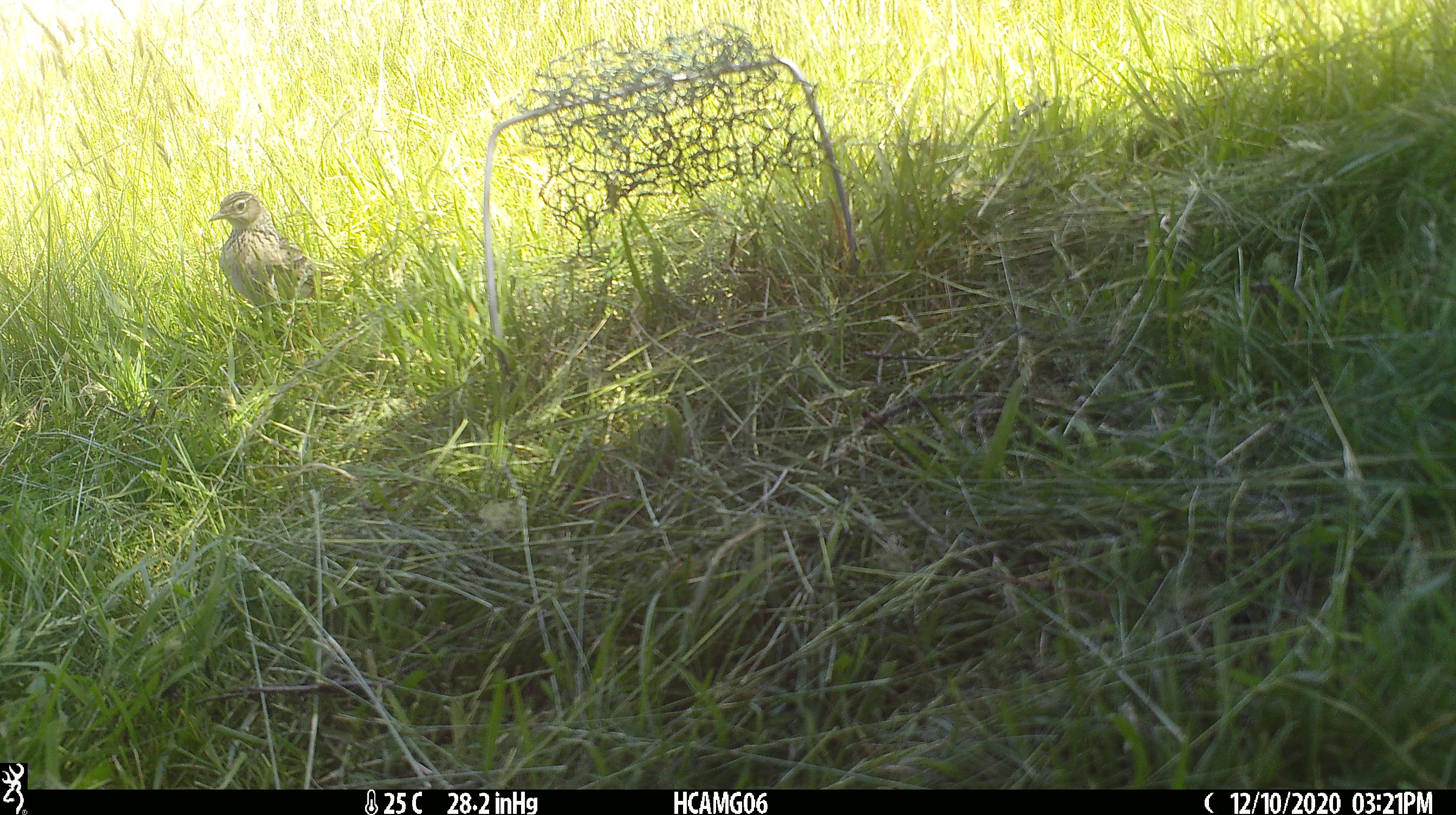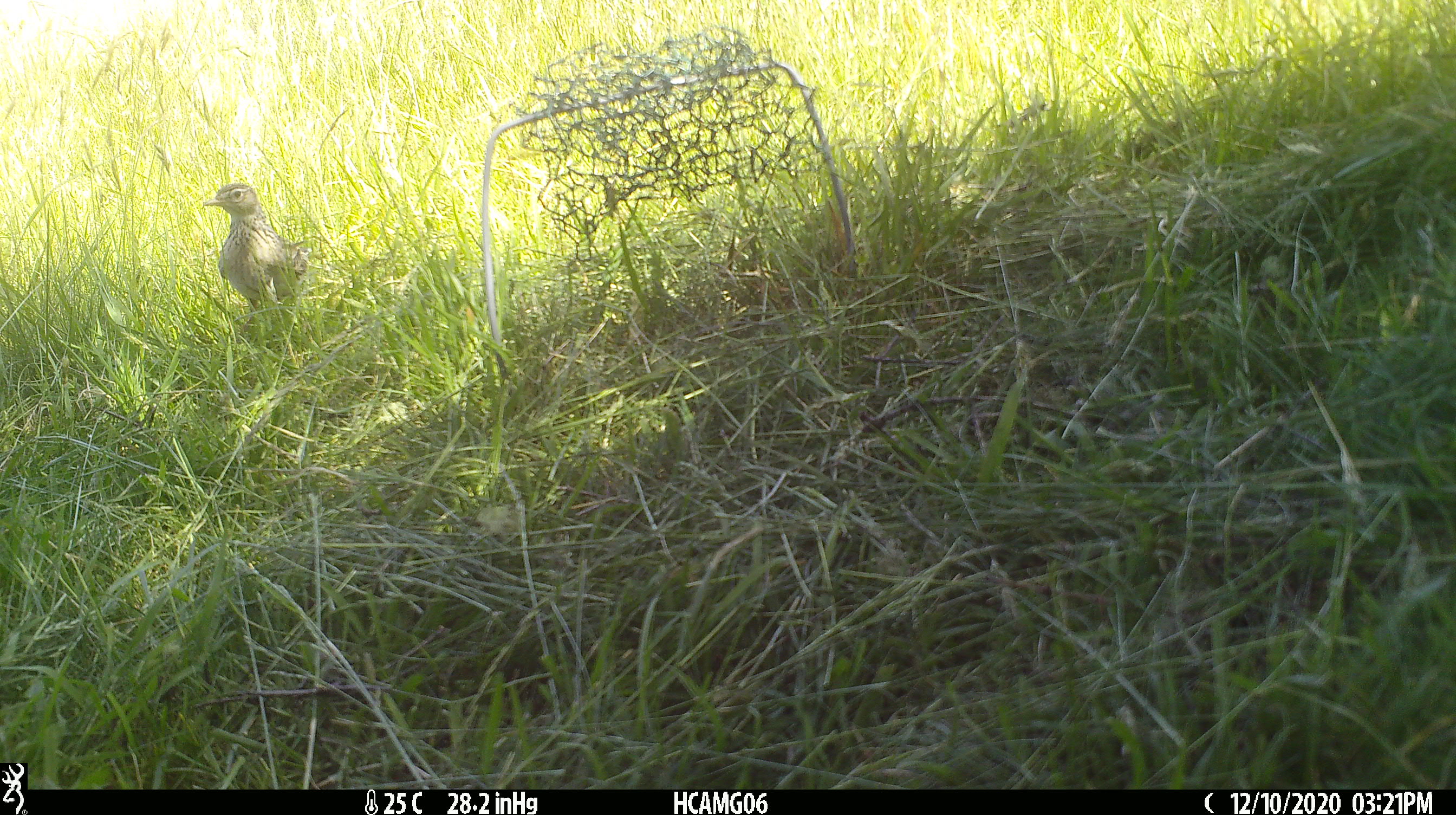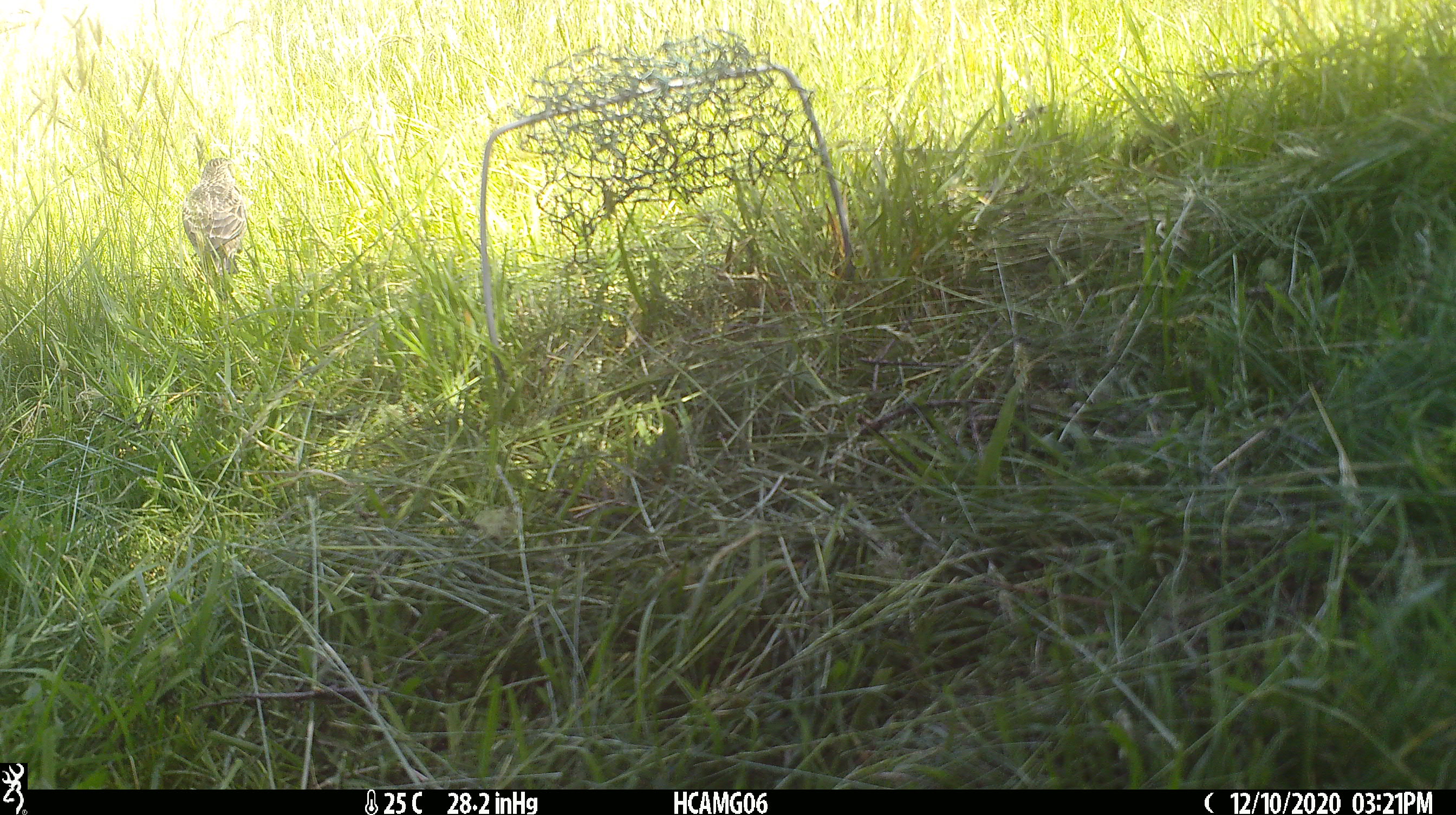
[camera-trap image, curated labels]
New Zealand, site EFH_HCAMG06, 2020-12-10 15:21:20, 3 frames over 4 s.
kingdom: Animalia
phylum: Chordata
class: Aves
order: Passeriformes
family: Motacillidae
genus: Anthus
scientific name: Anthus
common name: pipit